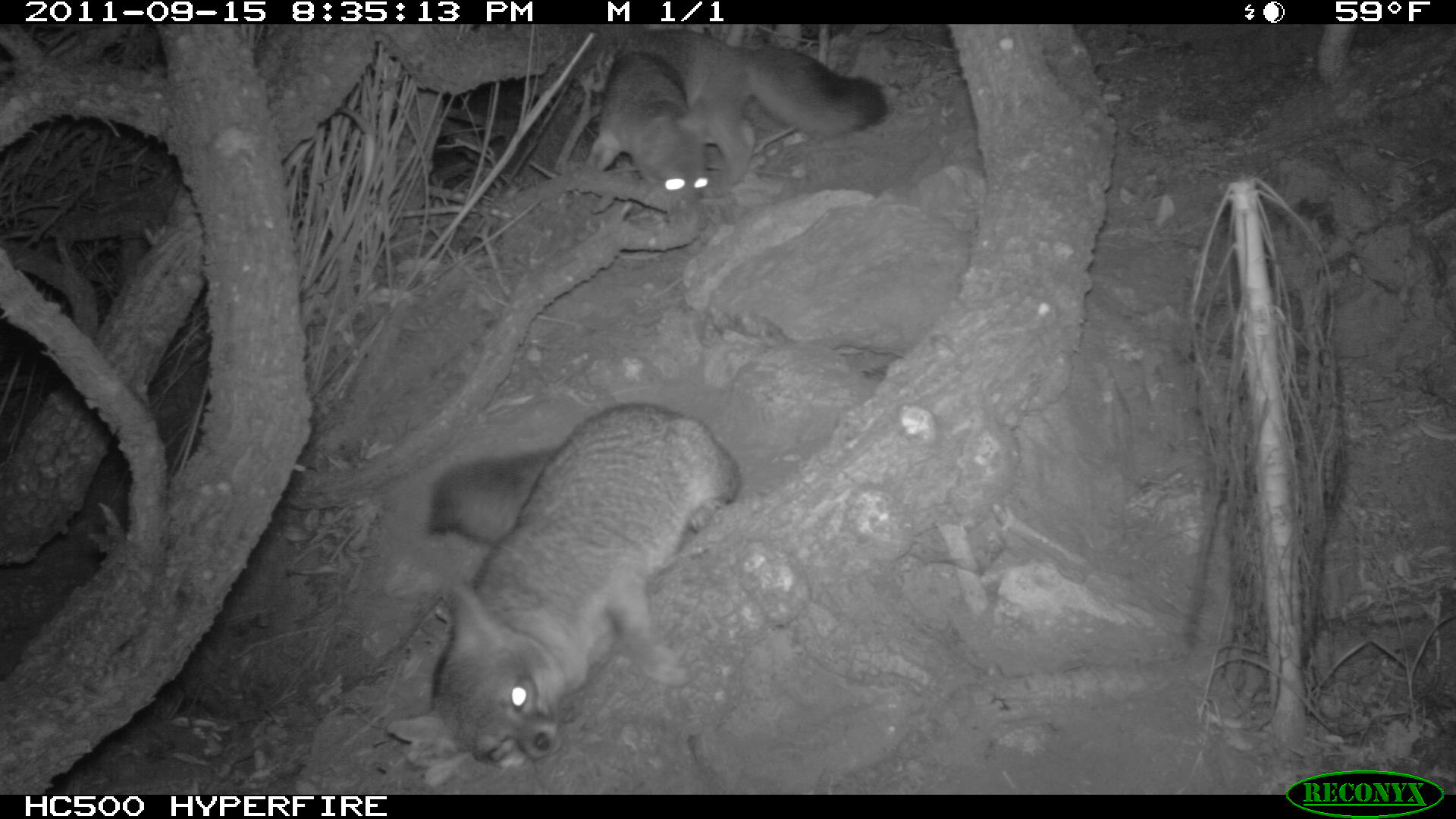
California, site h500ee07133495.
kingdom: Animalia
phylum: Chordata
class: Mammalia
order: Carnivora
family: Canidae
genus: Urocyon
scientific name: Urocyon littoralis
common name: island fox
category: fox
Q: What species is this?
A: Fox (island fox) (Urocyon littoralis).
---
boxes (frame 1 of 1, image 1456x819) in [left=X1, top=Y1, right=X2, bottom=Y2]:
fox: [left=383, top=402, right=744, bottom=770]; [left=588, top=28, right=893, bottom=210]